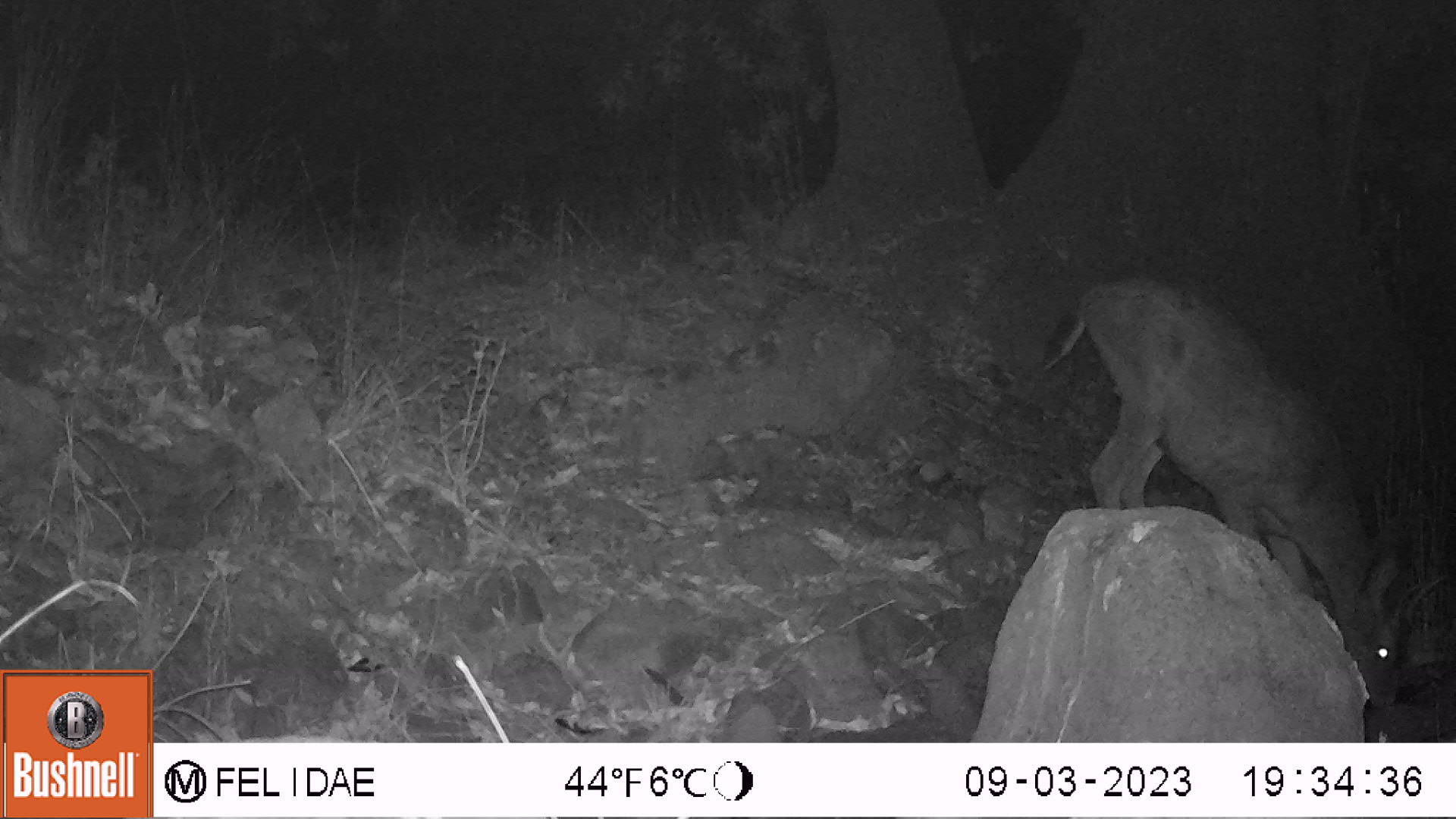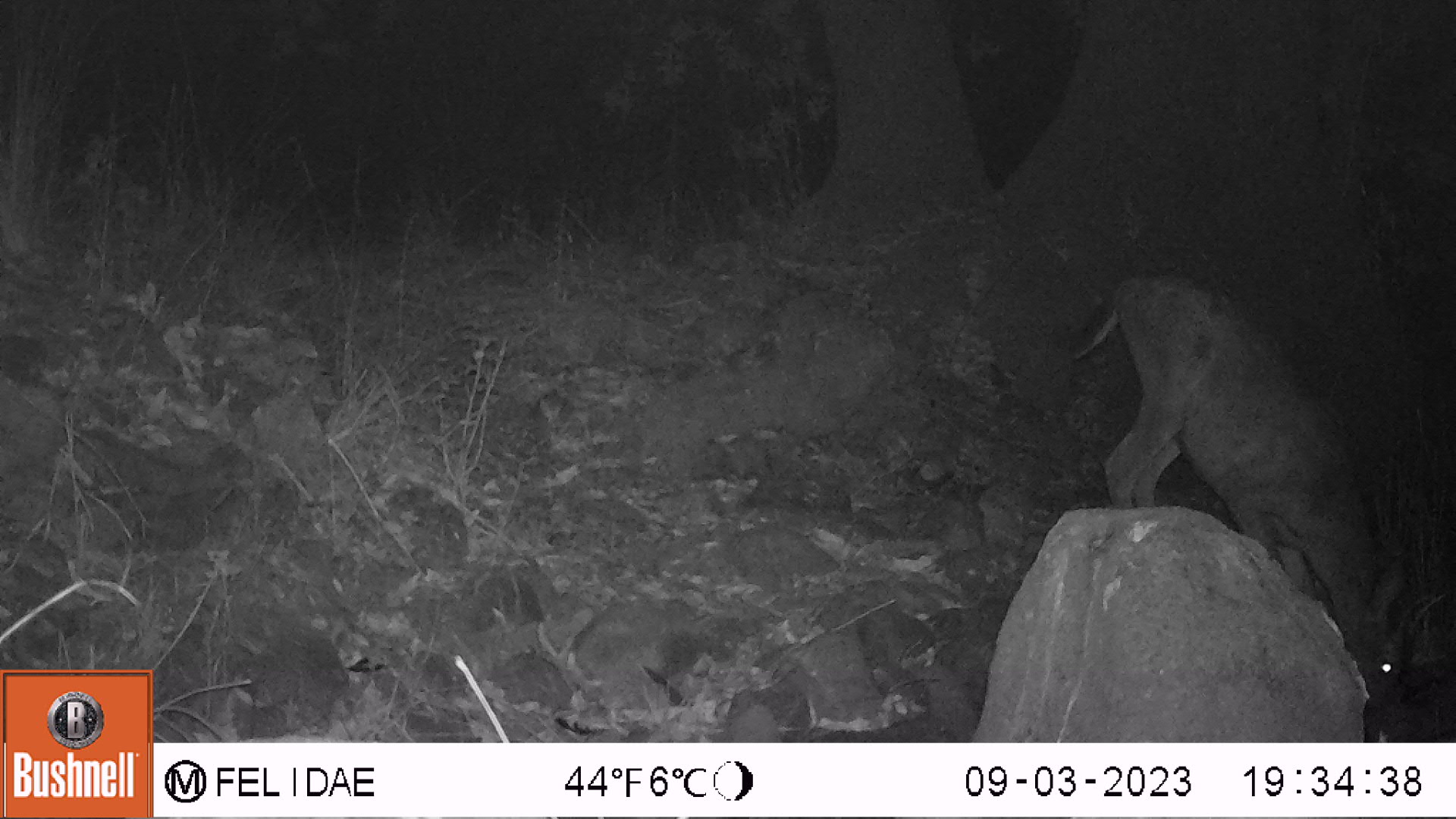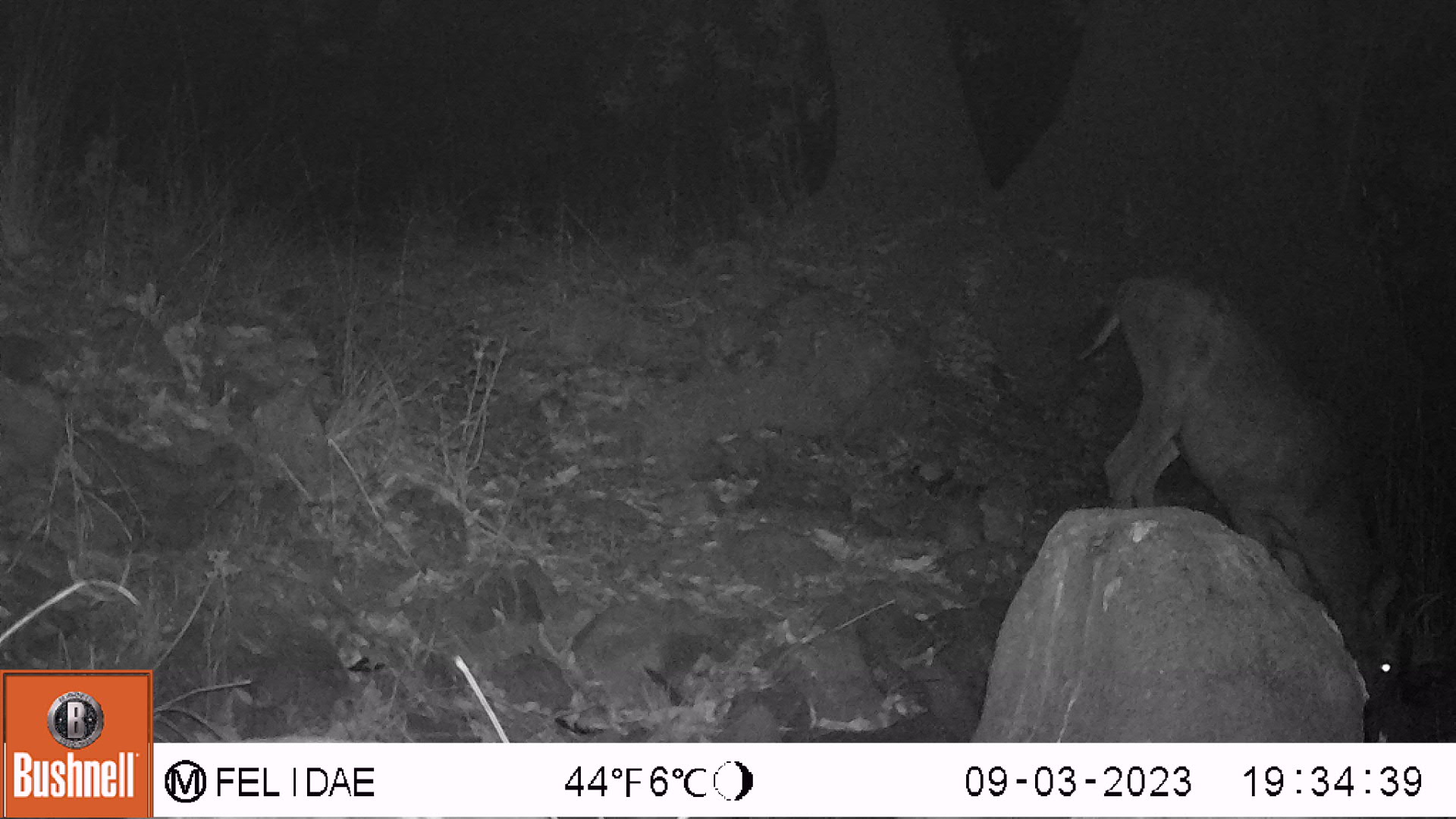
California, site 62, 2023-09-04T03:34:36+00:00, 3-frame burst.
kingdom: Animalia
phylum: Chordata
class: Mammalia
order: Artiodactyla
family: Cervidae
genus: Odocoileus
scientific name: Odocoileus hemionus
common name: mule deer